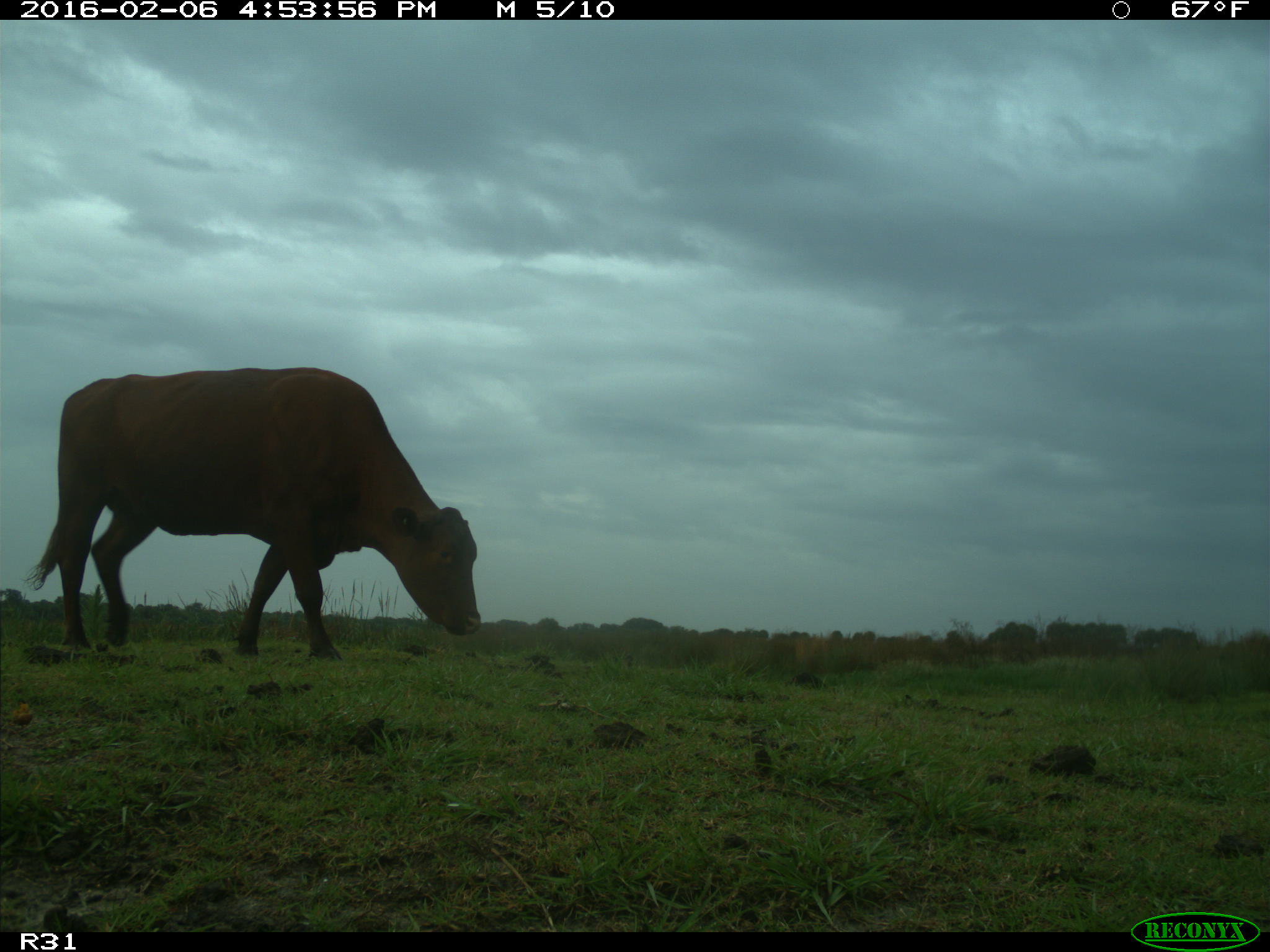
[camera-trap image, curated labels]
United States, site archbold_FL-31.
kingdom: Animalia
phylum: Chordata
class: Mammalia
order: Artiodactyla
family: Bovidae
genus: Bos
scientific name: Bos taurus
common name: domestic cow